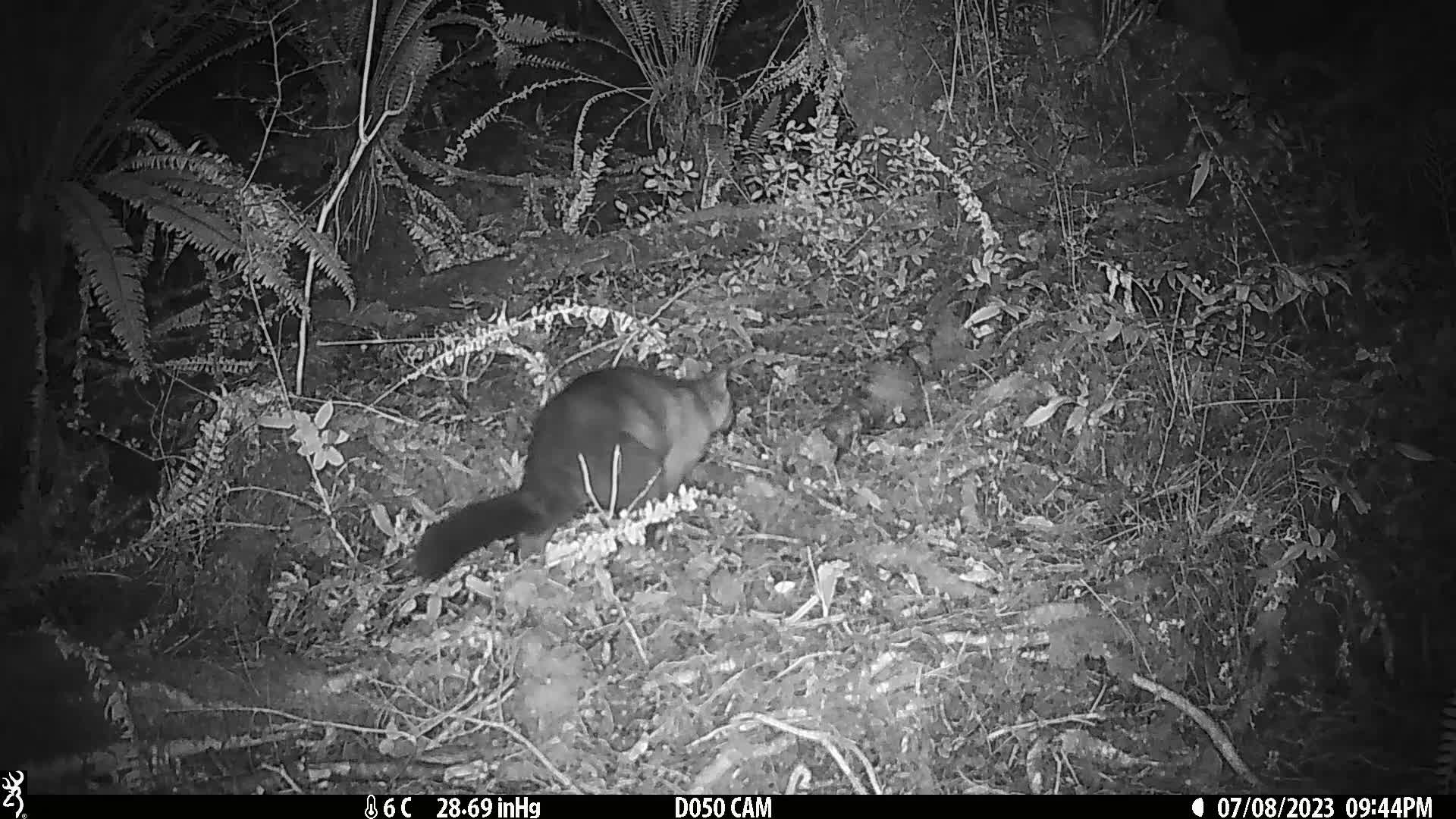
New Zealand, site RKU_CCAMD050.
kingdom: Animalia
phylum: Chordata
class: Mammalia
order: Diprotodontia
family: Phalangeridae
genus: Trichosurus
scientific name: Trichosurus vulpecula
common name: common brushtail possum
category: possum